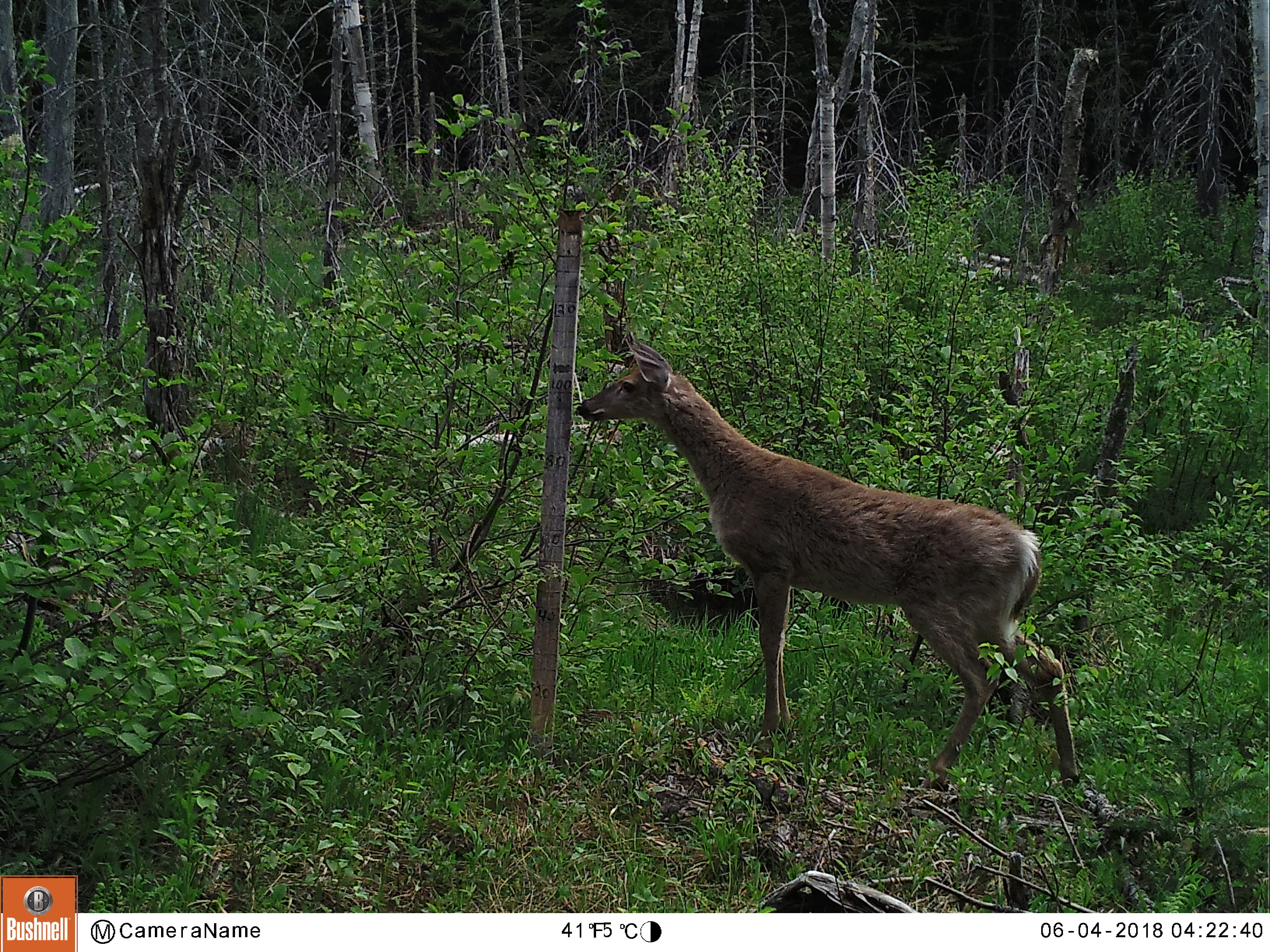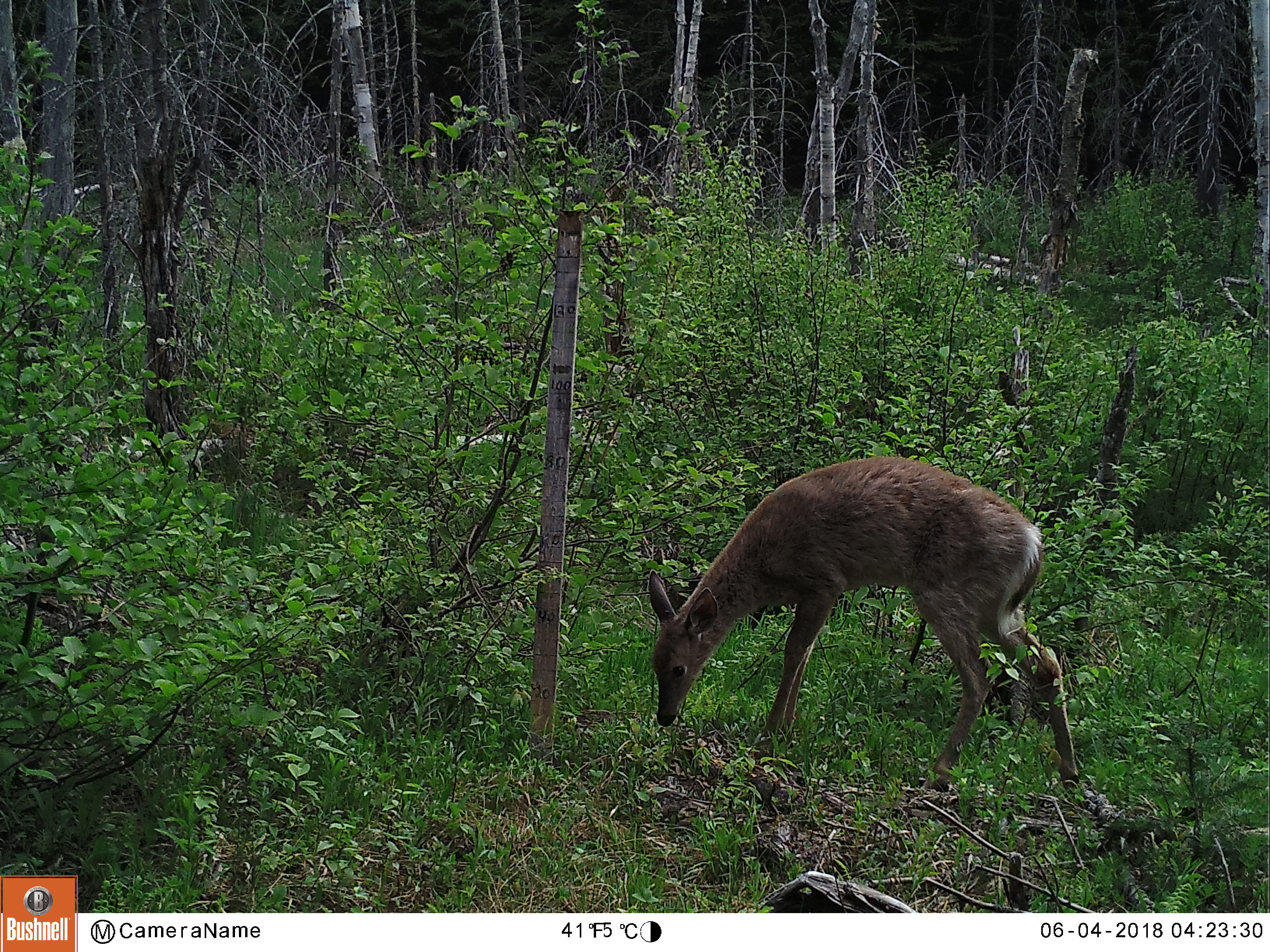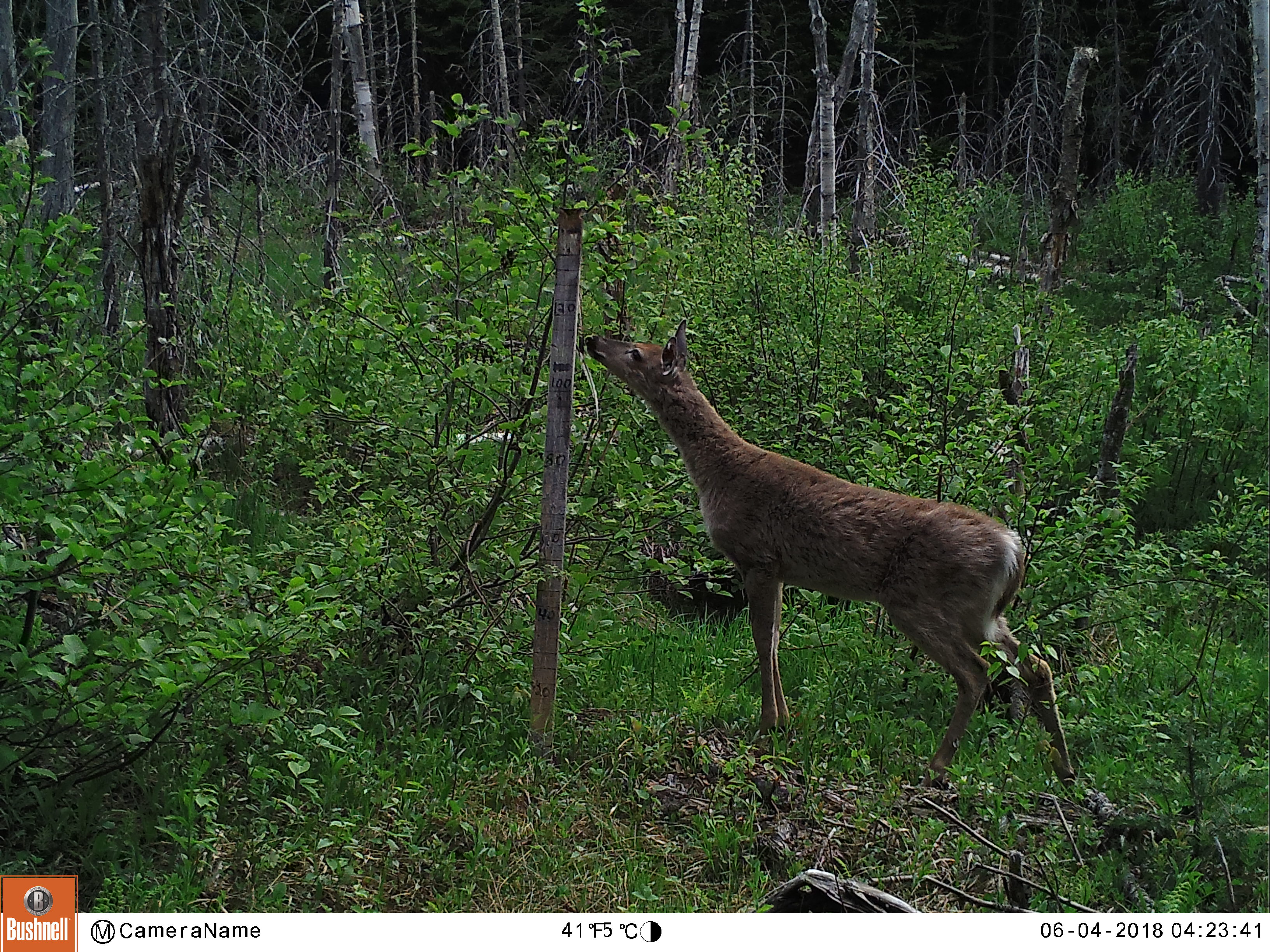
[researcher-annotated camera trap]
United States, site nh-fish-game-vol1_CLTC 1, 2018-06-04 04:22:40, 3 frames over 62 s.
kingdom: Animalia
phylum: Chordata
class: Mammalia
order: Artiodactyla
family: Cervidae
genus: Odocoileus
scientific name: Odocoileus virginianus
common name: white-tailed deer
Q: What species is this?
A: White-tailed deer (Odocoileus virginianus).